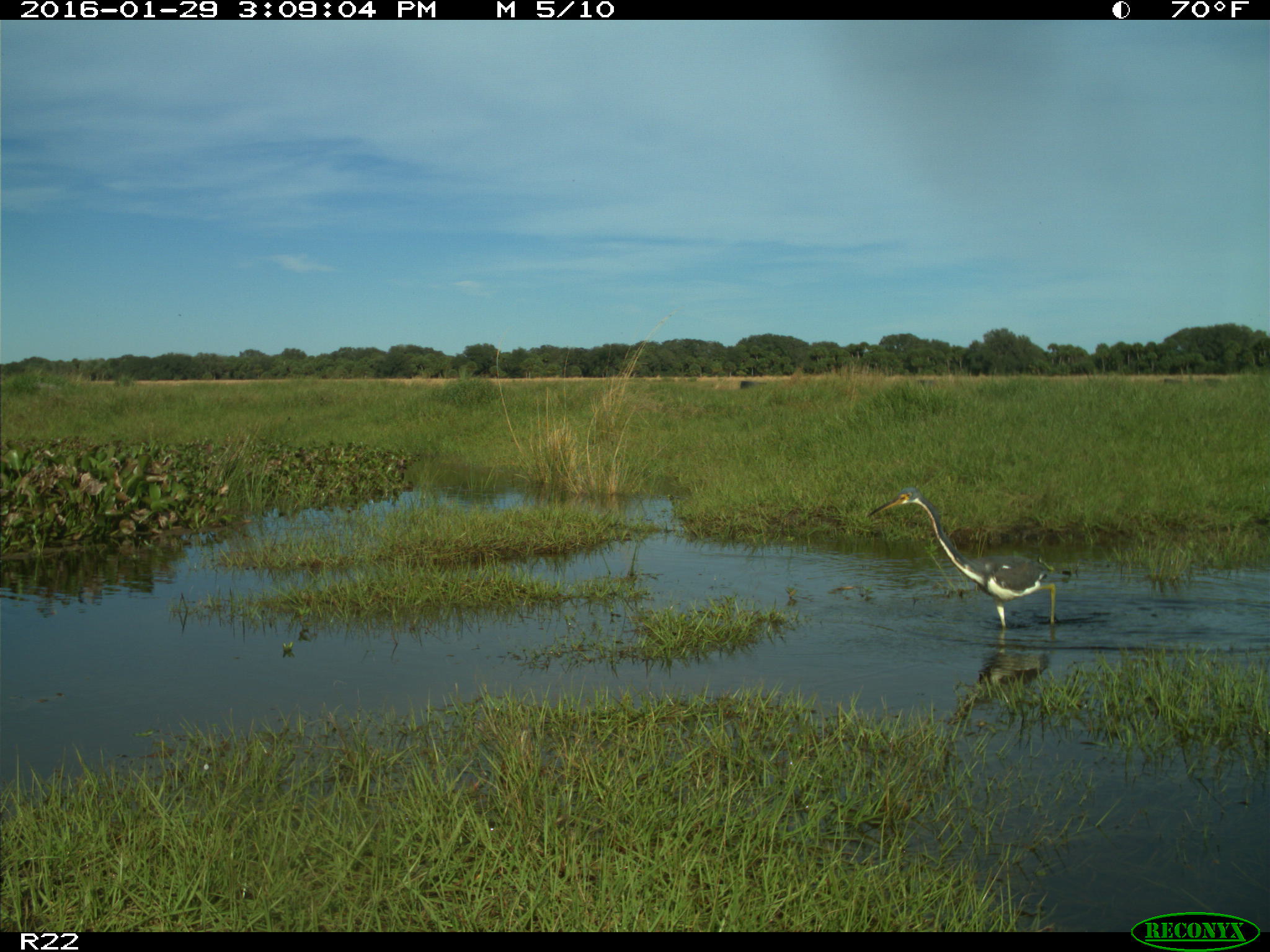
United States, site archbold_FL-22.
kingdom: Animalia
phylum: Chordata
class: Aves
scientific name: Aves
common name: birds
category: unidentified bird